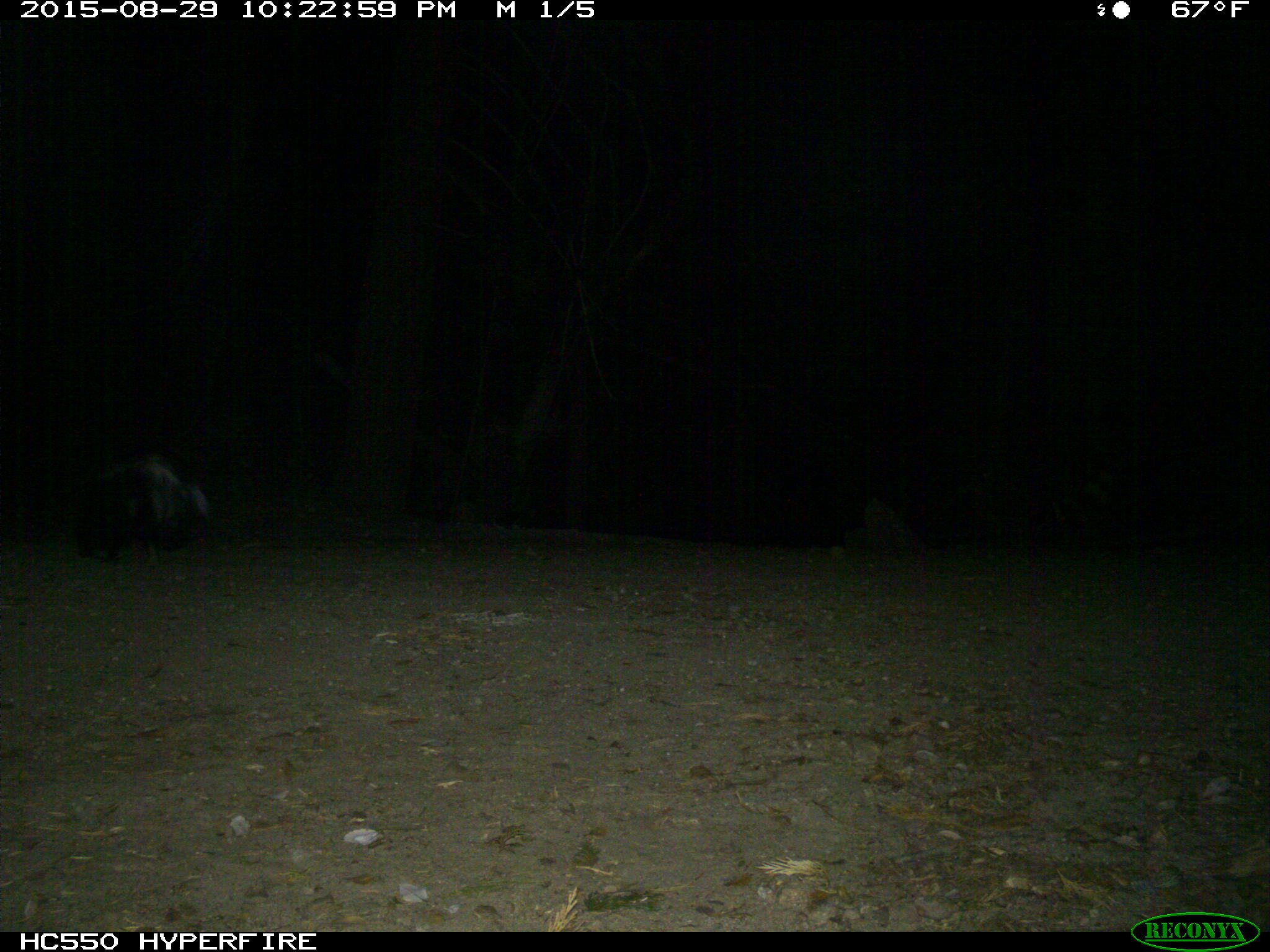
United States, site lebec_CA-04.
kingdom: Animalia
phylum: Chordata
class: Mammalia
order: Carnivora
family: Mephitidae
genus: Mephitis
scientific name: Mephitis mephitis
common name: striped skunk